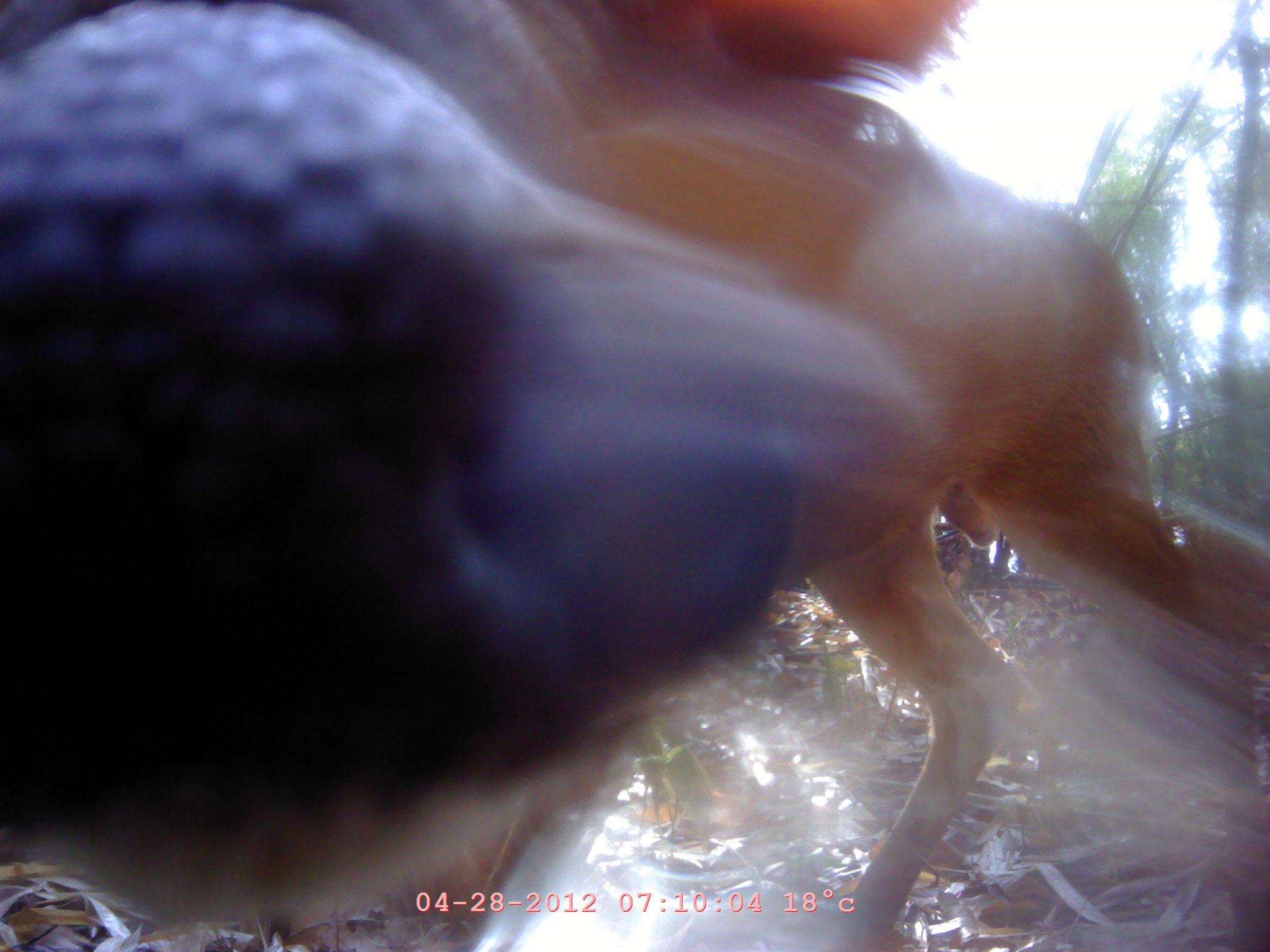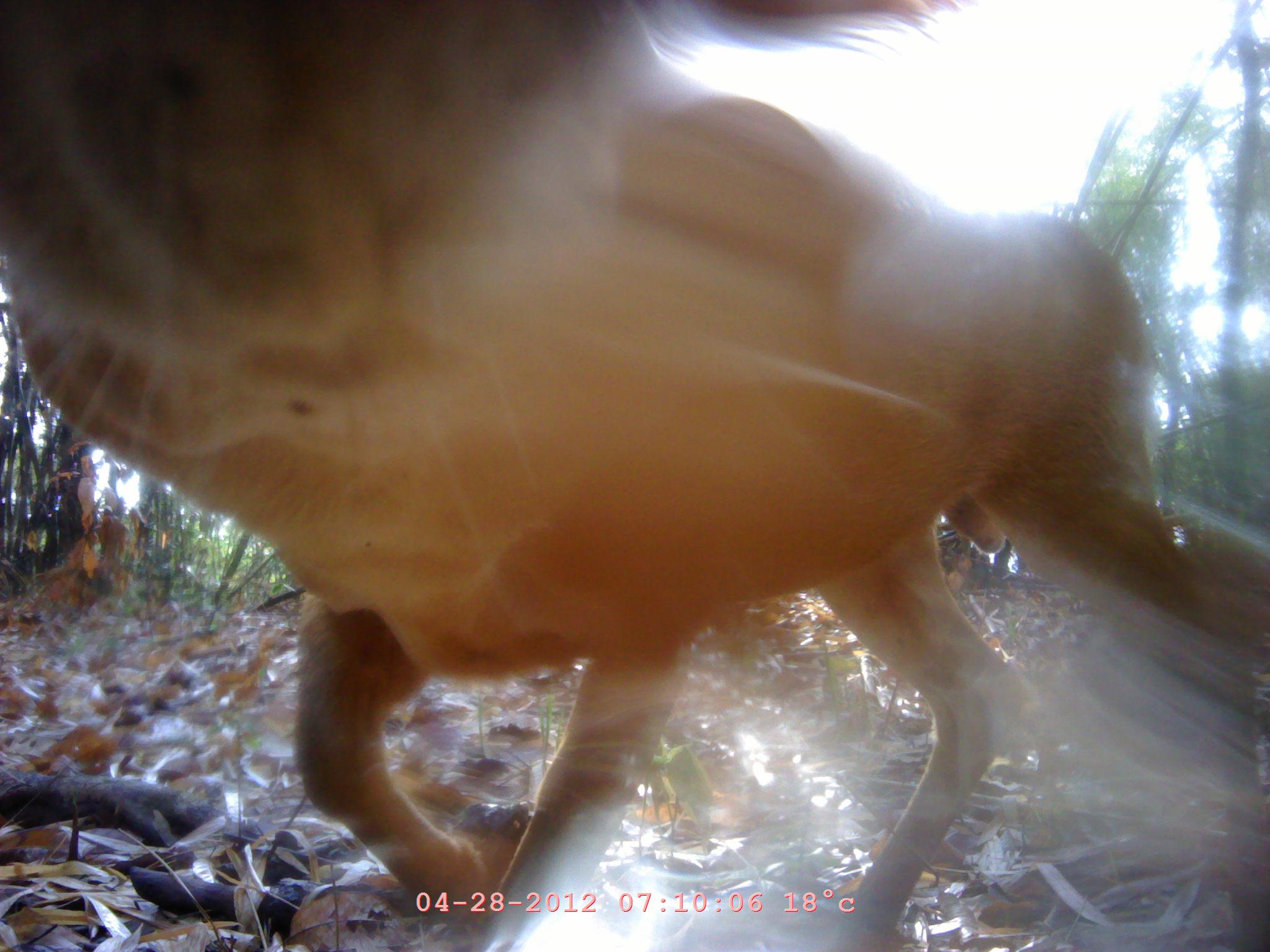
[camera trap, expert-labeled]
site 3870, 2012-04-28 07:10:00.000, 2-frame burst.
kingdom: Animalia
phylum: Chordata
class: Mammalia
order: Artiodactyla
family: Cervidae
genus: Muntiacus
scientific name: Muntiacus muntjak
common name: southern red muntjac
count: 1